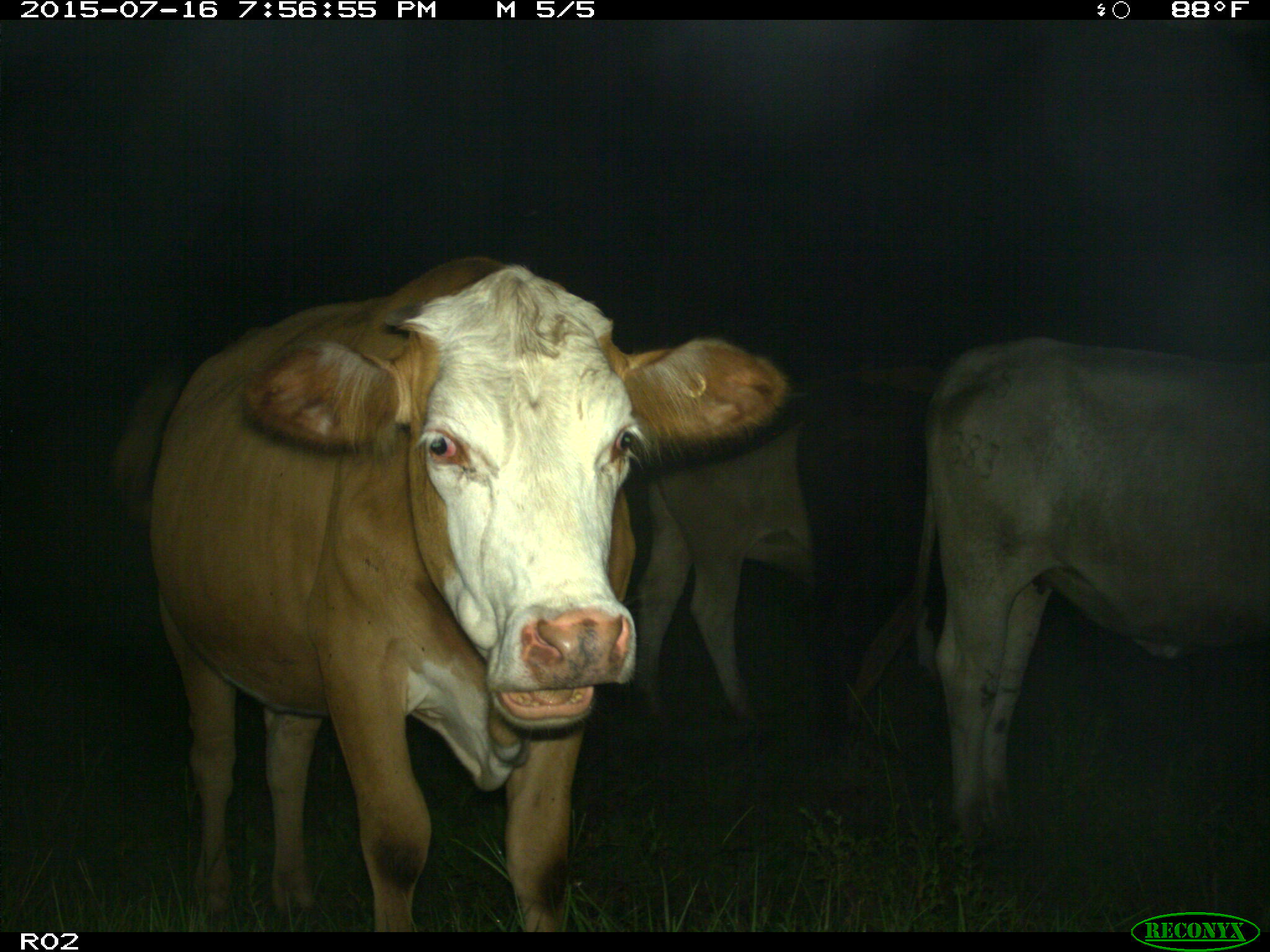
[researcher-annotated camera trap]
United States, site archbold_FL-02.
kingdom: Animalia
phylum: Chordata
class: Mammalia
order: Artiodactyla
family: Bovidae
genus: Bos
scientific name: Bos taurus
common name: domestic cow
Bos taurus (domestic cow).